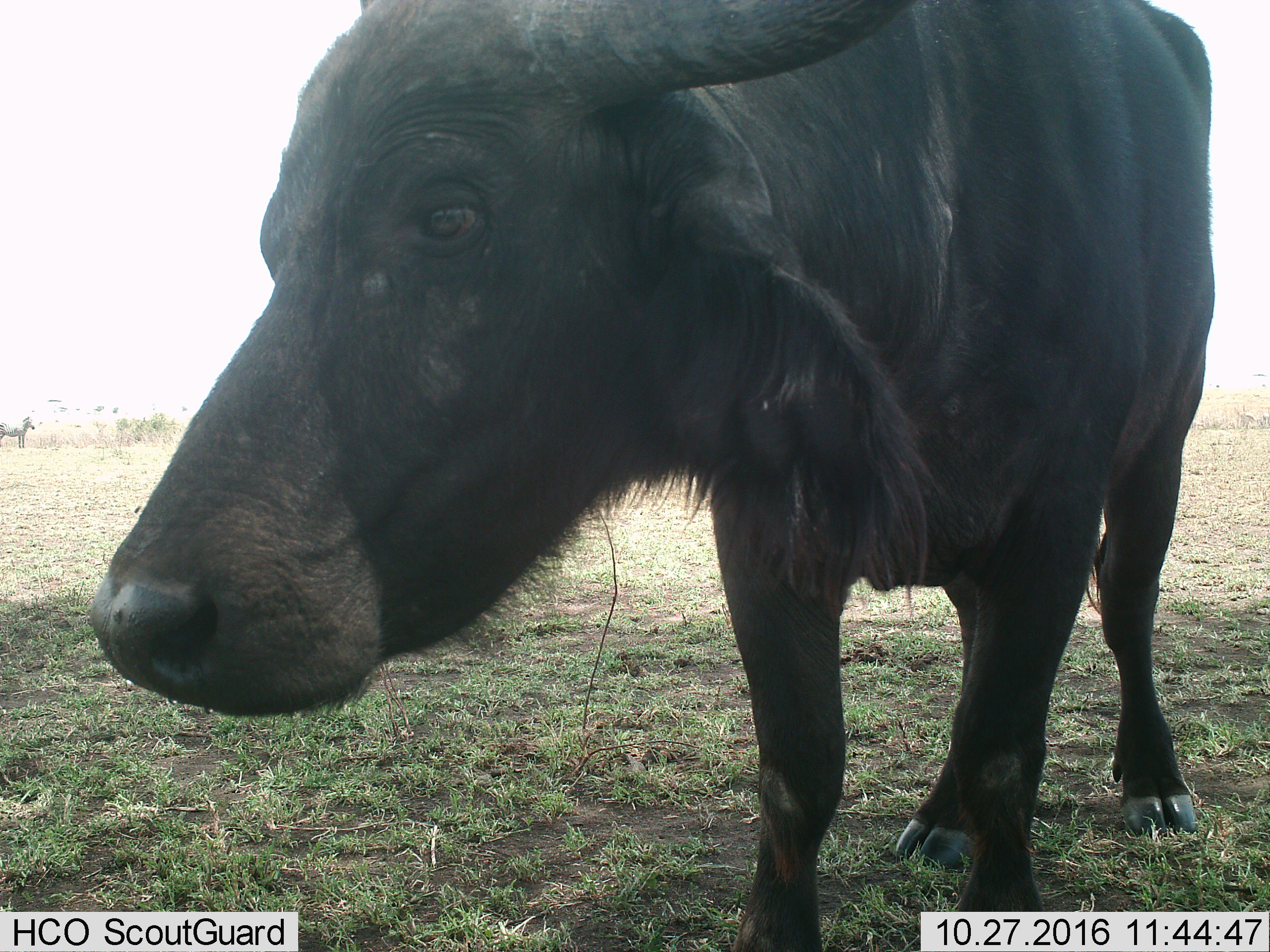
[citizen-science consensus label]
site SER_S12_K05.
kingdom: Animalia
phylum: Chordata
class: Mammalia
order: Artiodactyla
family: Bovidae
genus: Syncerus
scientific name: Syncerus caffer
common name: african buffalo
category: buffalo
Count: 1.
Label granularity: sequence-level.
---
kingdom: Animalia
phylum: Chordata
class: Mammalia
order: Perissodactyla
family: Equidae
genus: Equus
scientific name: Equus quagga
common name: plains zebra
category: zebraplains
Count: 1.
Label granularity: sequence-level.